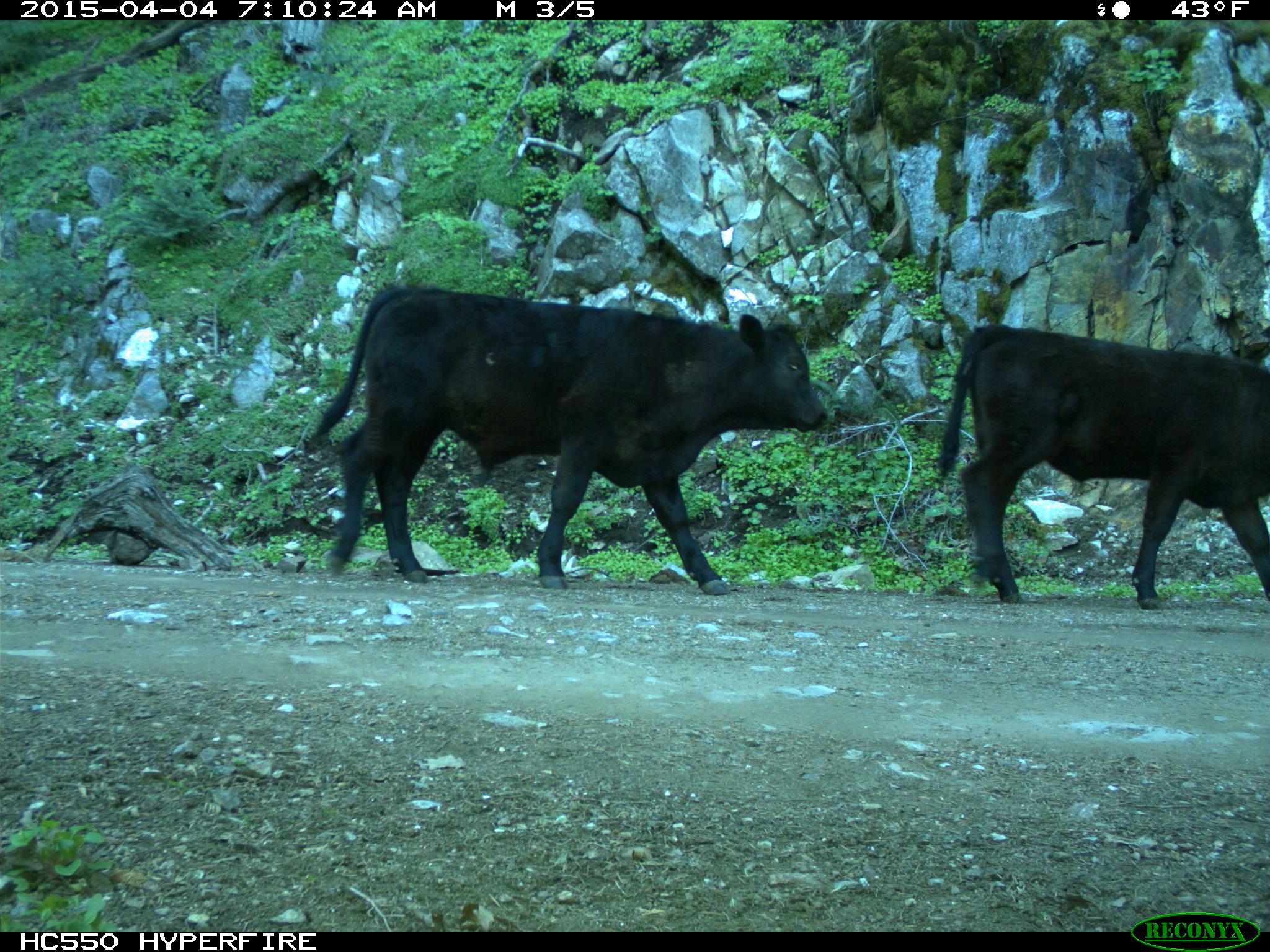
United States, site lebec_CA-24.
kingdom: Animalia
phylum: Chordata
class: Mammalia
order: Artiodactyla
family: Bovidae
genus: Bos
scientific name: Bos taurus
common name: domestic cow